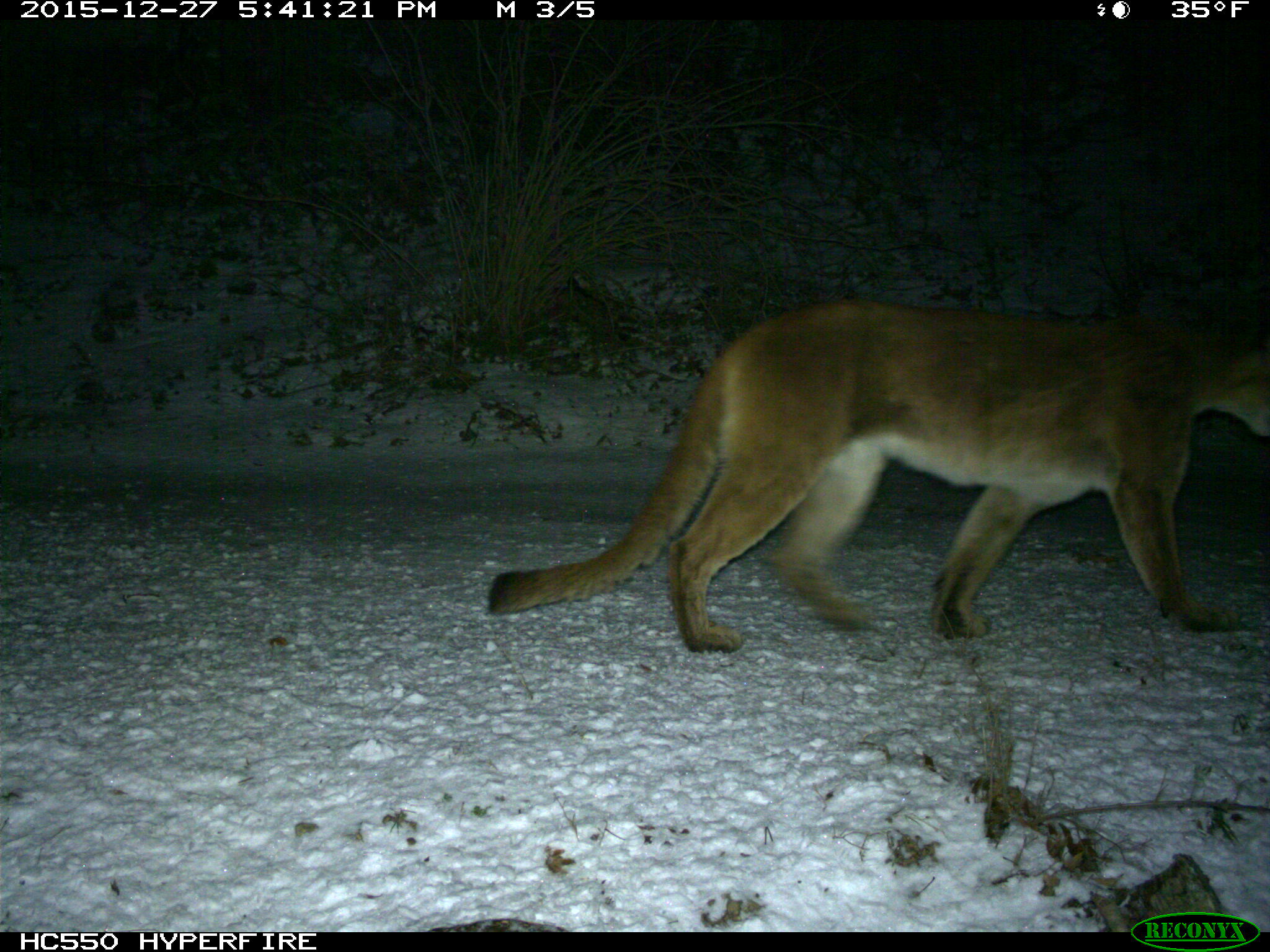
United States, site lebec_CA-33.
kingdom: Animalia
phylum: Chordata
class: Mammalia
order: Carnivora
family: Felidae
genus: Puma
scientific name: Puma concolor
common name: mountain lion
Puma concolor (mountain lion).